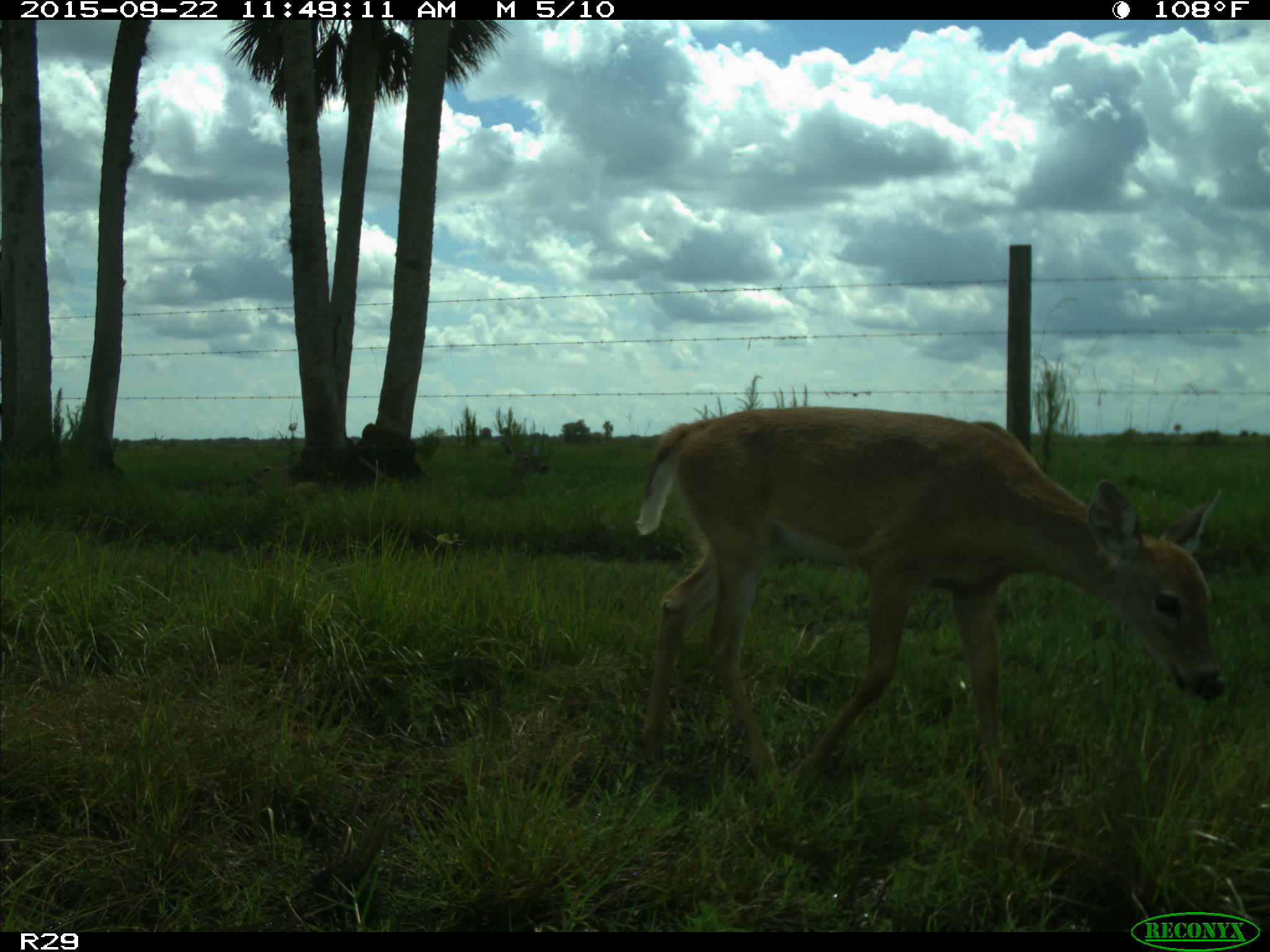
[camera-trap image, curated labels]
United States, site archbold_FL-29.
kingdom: Animalia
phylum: Chordata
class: Mammalia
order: Artiodactyla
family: Cervidae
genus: Odocoileus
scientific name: Odocoileus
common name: deer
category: unidentified deer